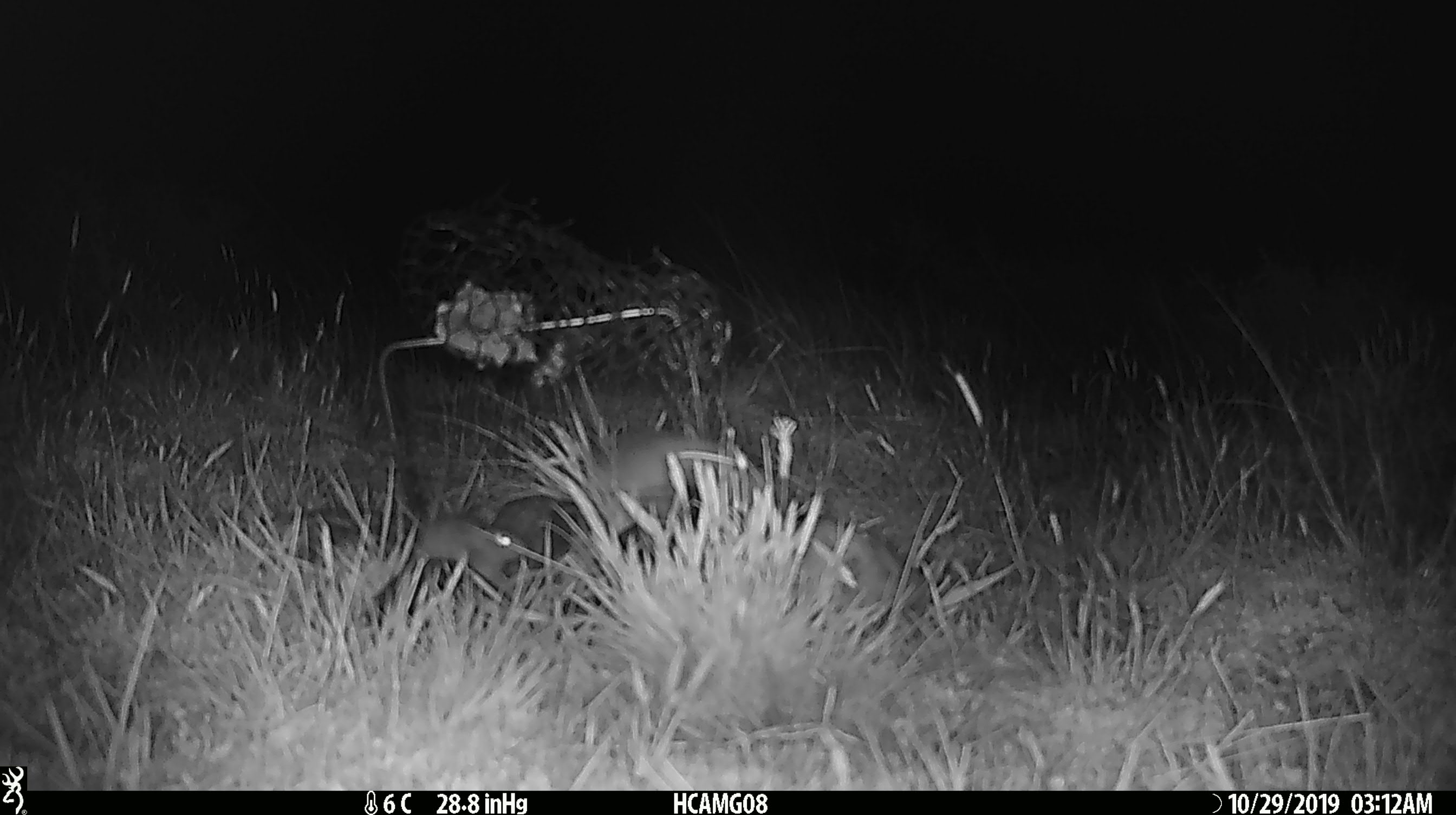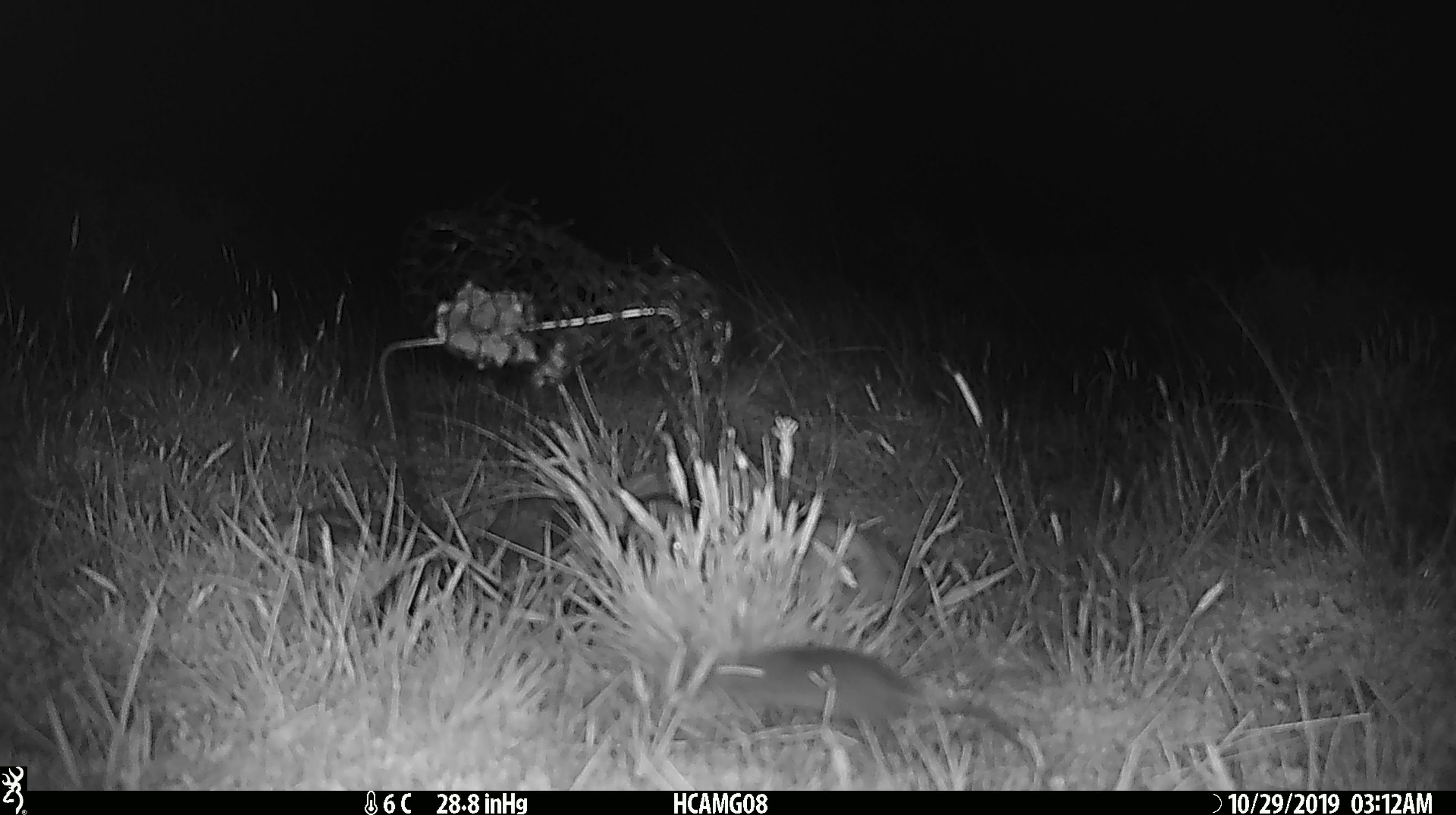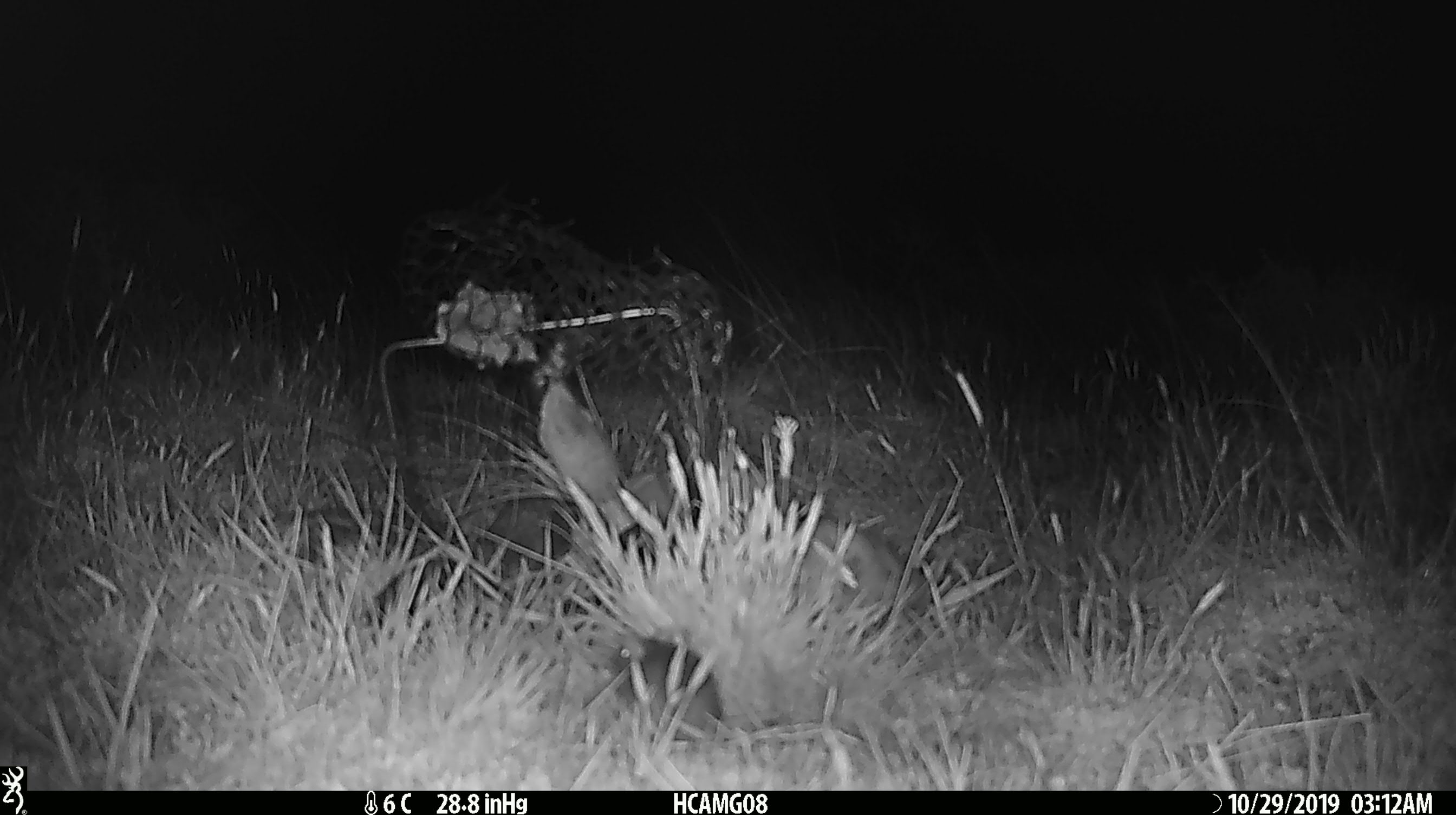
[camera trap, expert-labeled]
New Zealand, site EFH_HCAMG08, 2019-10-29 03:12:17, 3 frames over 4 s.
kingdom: Animalia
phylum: Chordata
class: Mammalia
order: Rodentia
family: Muridae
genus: Mus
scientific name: Mus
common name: mouse